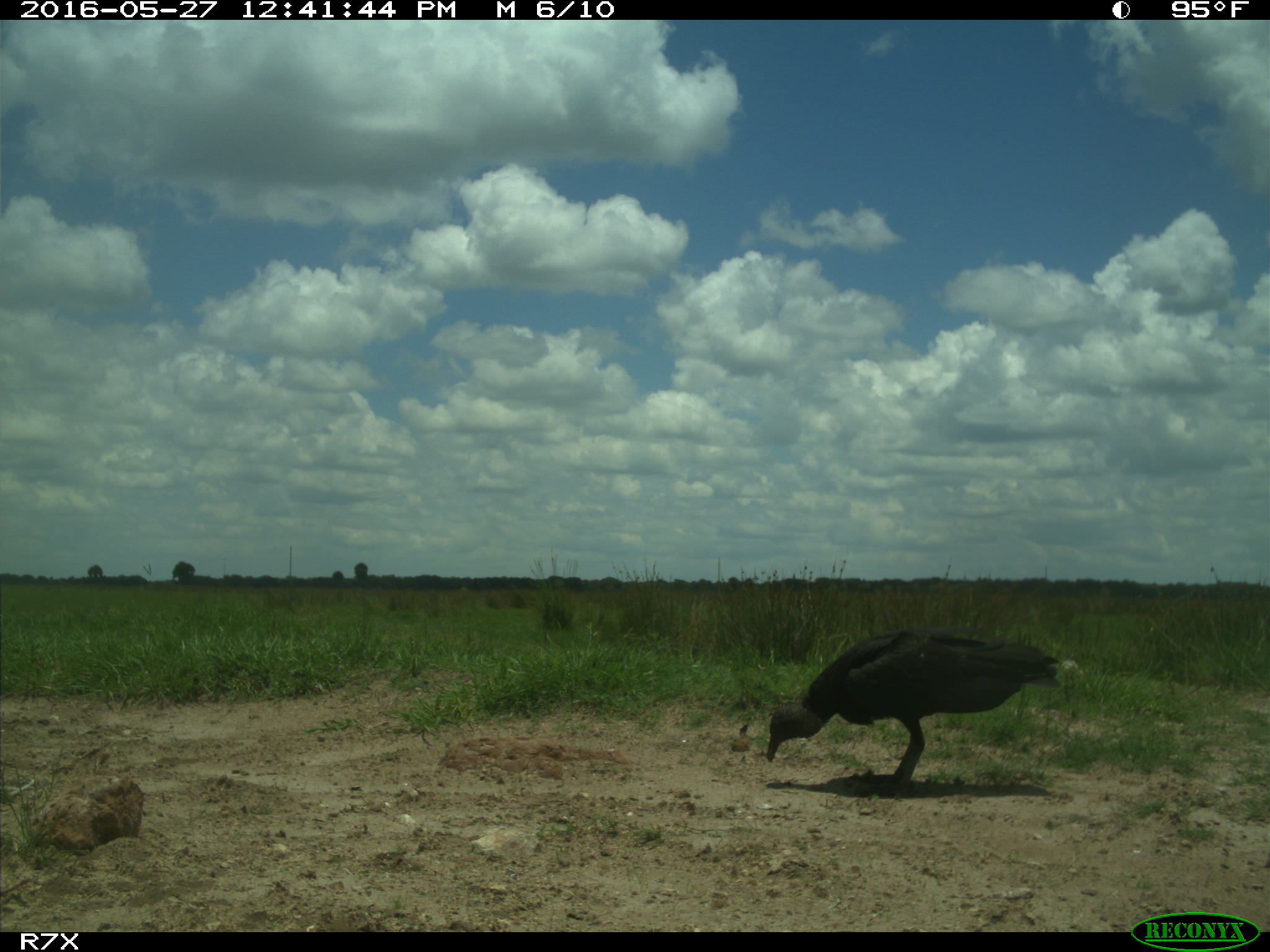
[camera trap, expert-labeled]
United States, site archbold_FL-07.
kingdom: Animalia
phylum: Chordata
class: Aves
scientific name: Aves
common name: birds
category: unidentified bird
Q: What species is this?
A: Unidentified bird (birds) (Aves).